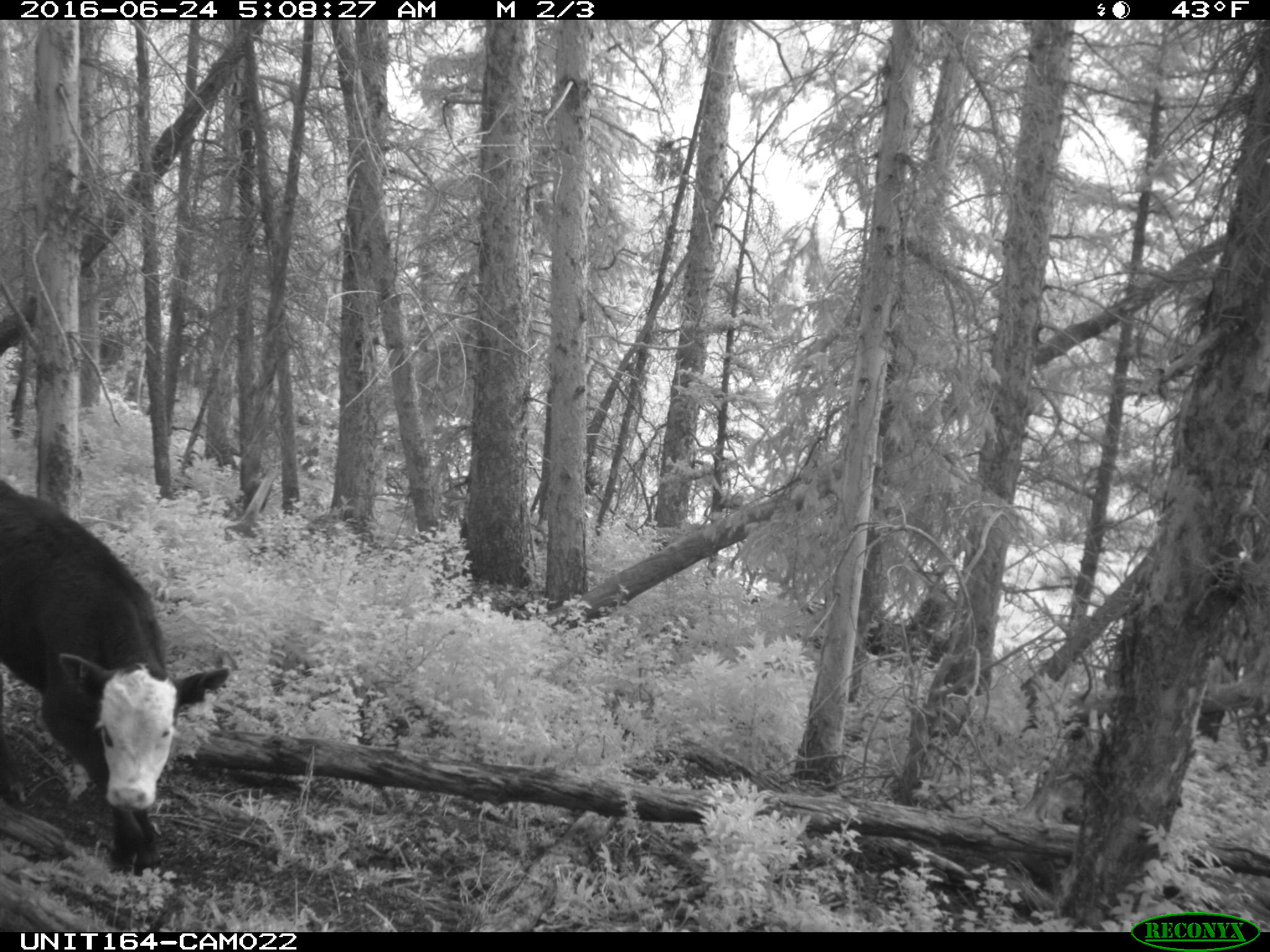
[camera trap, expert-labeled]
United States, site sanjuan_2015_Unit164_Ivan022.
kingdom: Animalia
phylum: Chordata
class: Mammalia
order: Artiodactyla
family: Bovidae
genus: Bos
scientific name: Bos taurus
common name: domestic cow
Bos taurus (domestic cow).